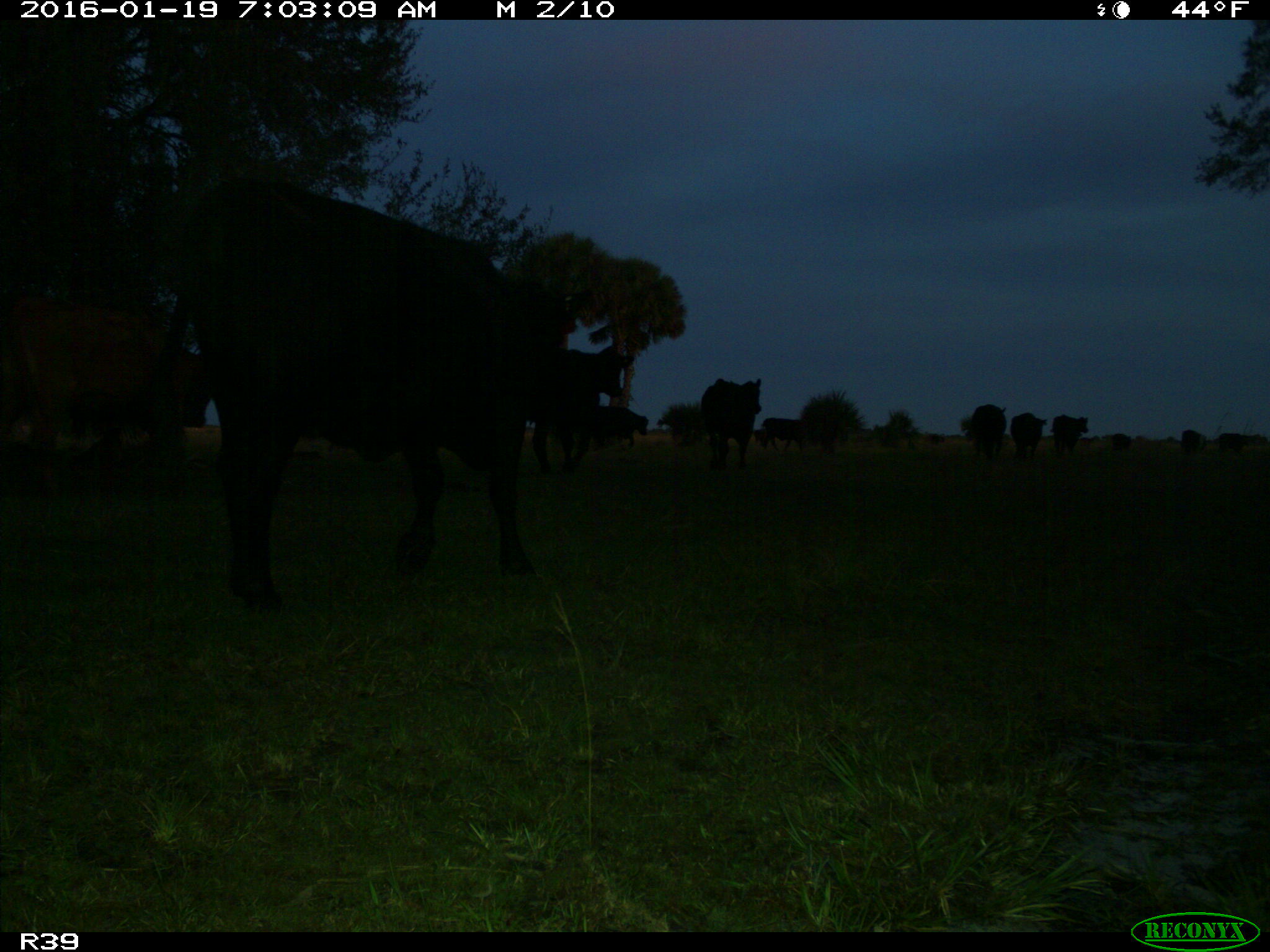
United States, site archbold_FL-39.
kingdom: Animalia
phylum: Chordata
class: Mammalia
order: Artiodactyla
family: Bovidae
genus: Bos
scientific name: Bos taurus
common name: domestic cow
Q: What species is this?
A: Bos taurus (domestic cow).